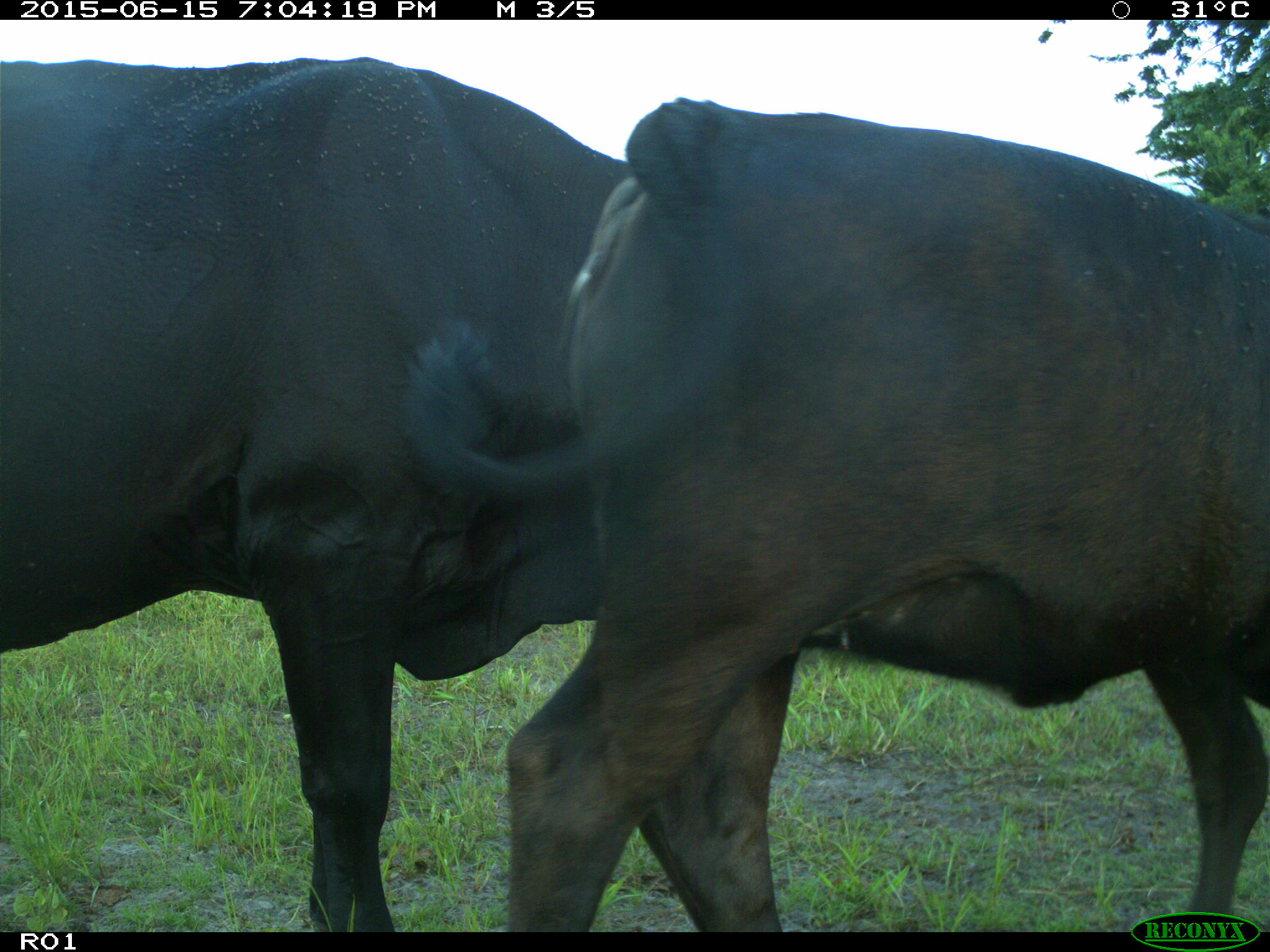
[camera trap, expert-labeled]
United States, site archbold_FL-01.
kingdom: Animalia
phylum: Chordata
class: Mammalia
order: Artiodactyla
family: Bovidae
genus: Bos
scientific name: Bos taurus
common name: domestic cow